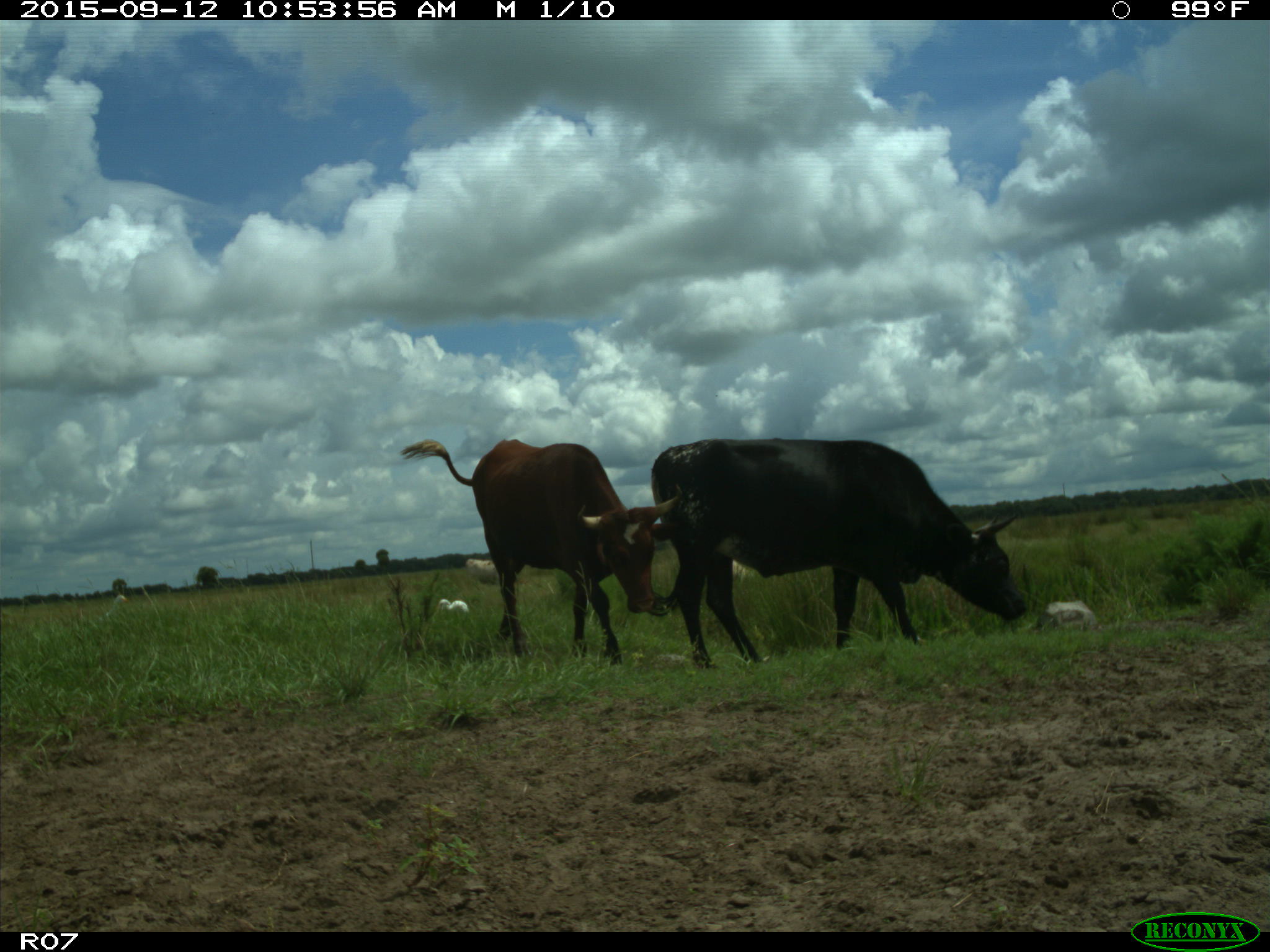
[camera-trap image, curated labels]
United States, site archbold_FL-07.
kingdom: Animalia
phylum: Chordata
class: Mammalia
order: Artiodactyla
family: Bovidae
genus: Bos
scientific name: Bos taurus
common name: domestic cow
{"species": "Bos taurus (domestic cow)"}